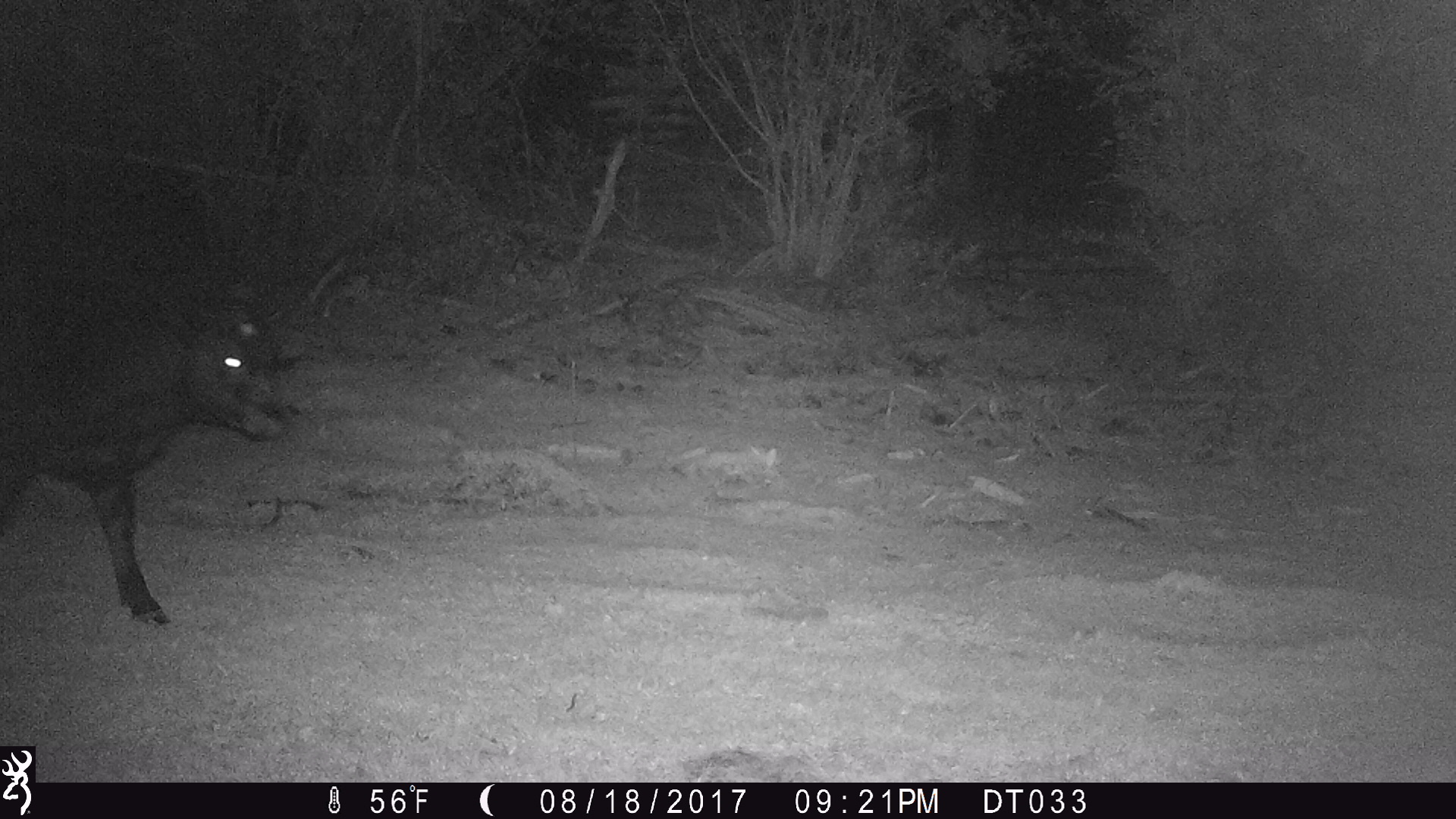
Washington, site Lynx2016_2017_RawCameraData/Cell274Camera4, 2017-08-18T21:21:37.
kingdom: Animalia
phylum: Chordata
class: Mammalia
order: Artiodactyla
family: Bovidae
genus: Bos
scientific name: Bos taurus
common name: domestic cattle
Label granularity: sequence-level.